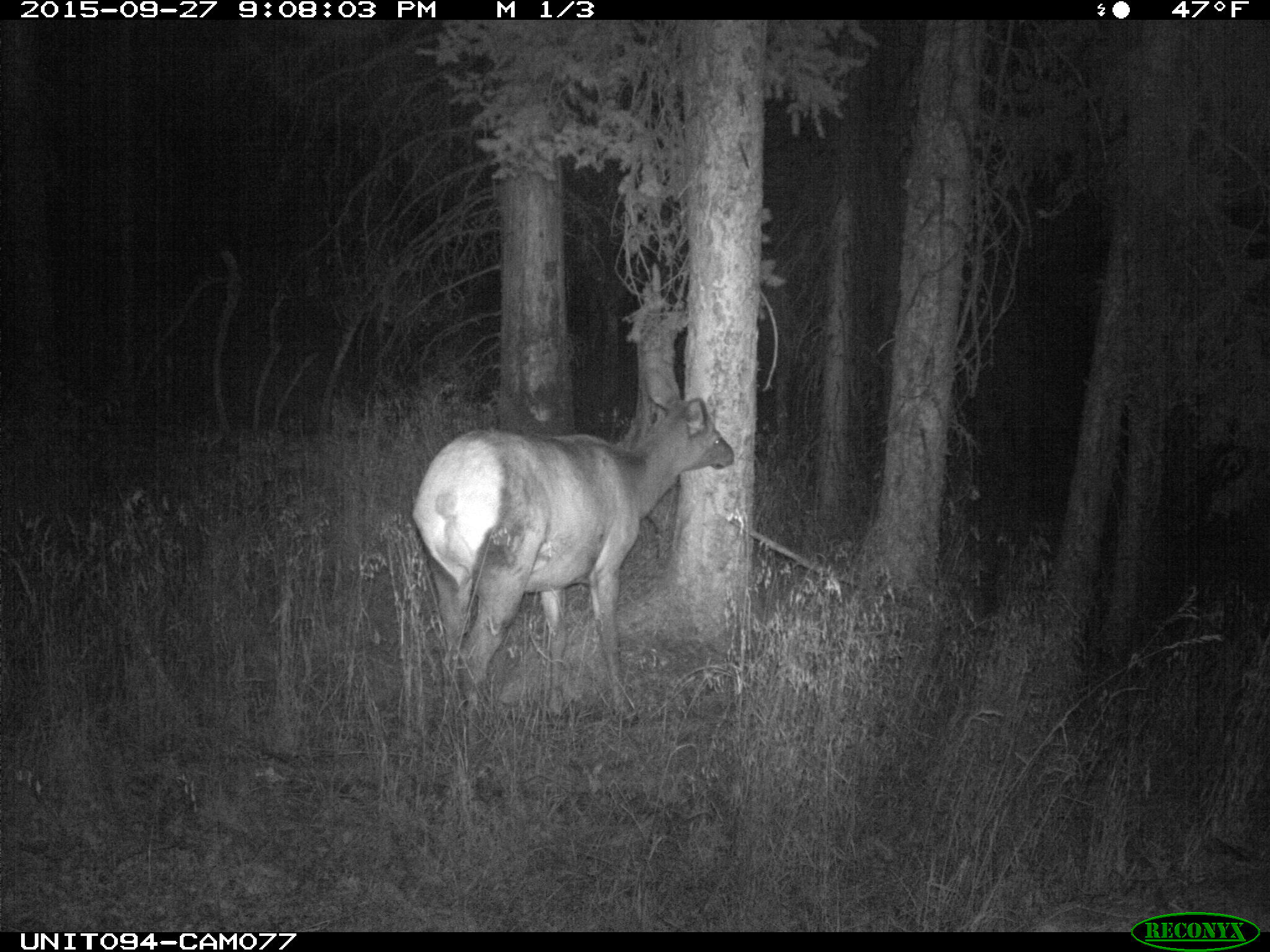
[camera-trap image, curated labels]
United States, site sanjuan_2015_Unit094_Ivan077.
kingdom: Animalia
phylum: Chordata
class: Mammalia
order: Artiodactyla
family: Cervidae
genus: Cervus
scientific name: Cervus elaphus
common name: red deer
Cervus elaphus (red deer).